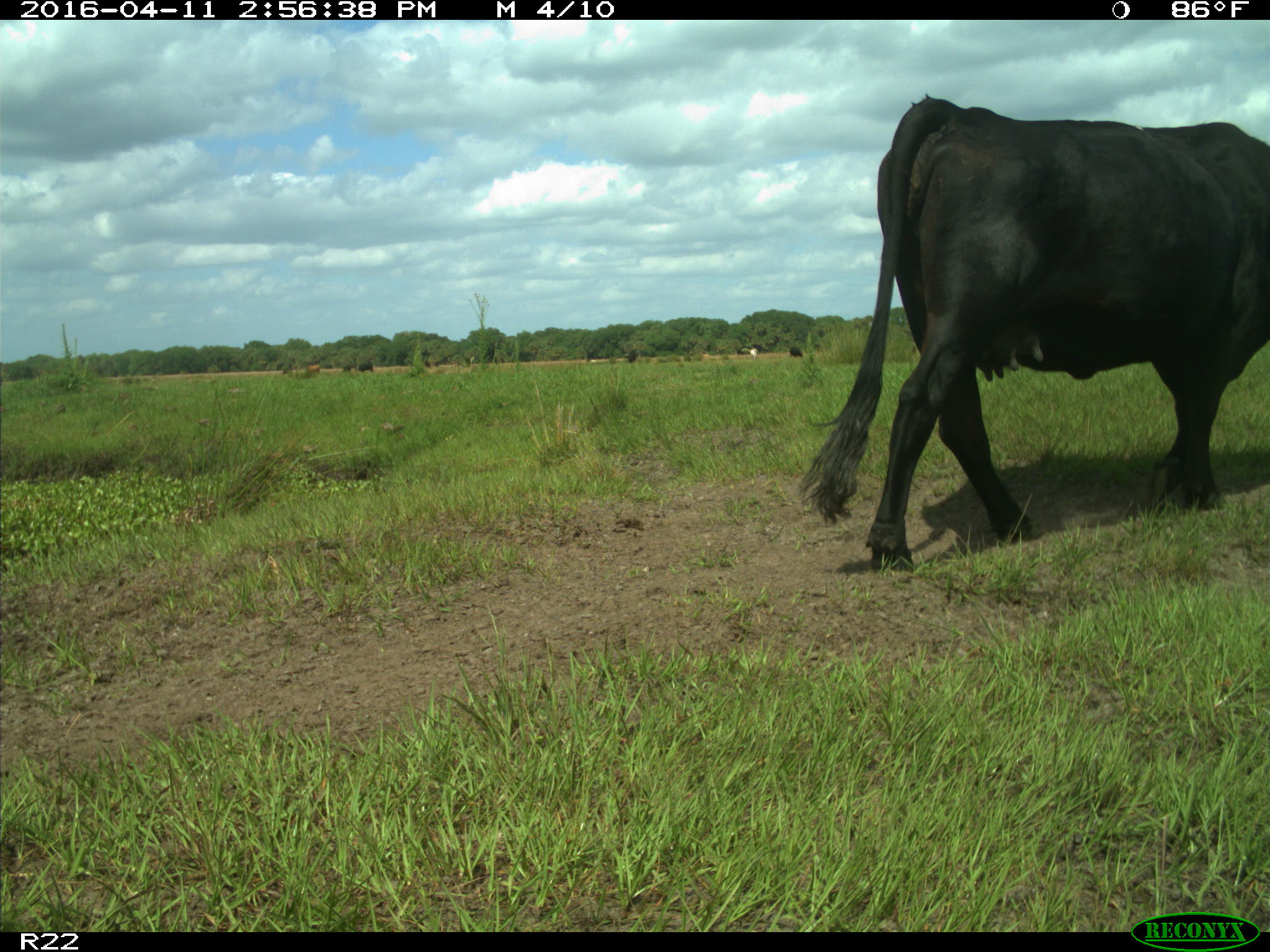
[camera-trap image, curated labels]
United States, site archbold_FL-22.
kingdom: Animalia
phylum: Chordata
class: Mammalia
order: Artiodactyla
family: Bovidae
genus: Bos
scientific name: Bos taurus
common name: domestic cow